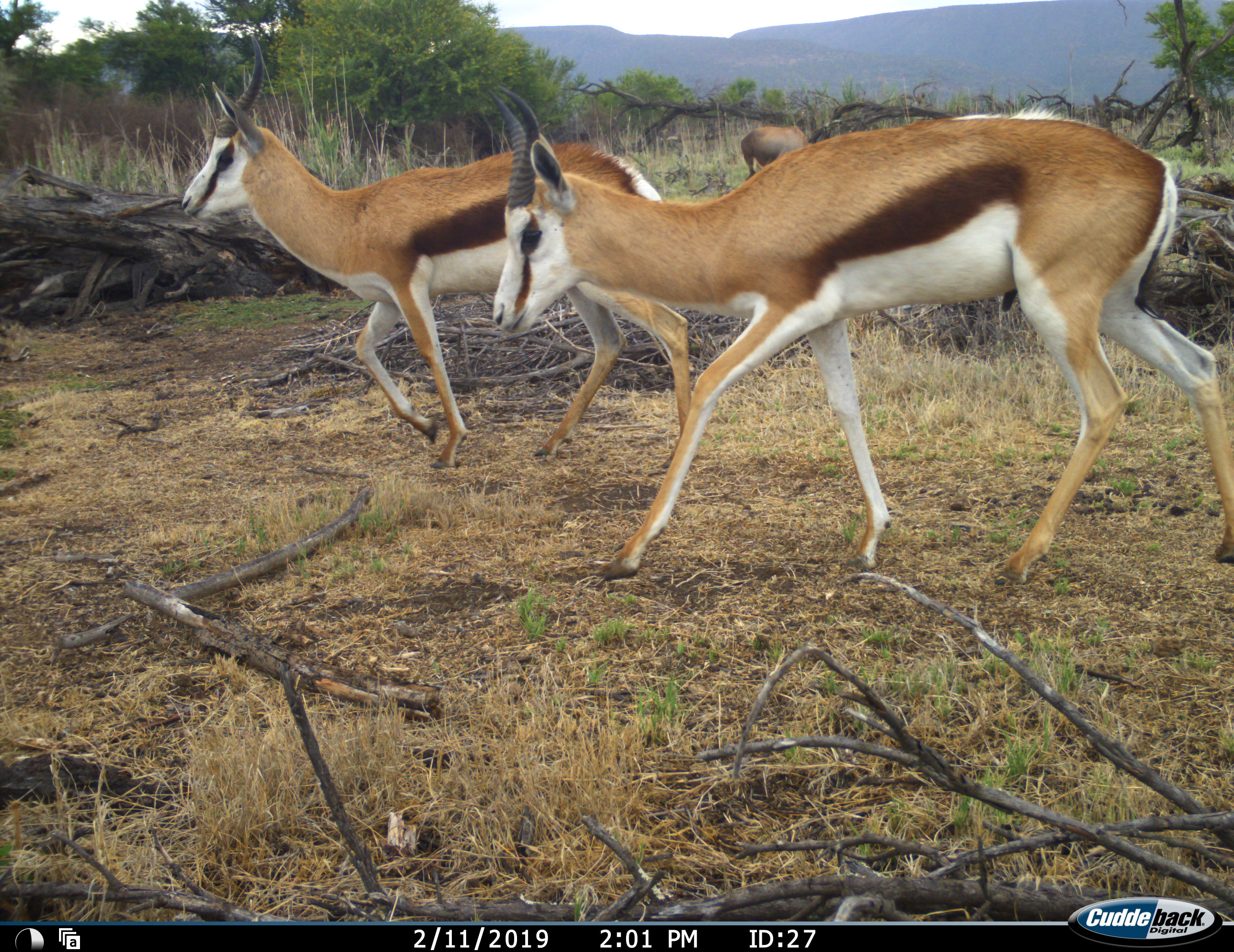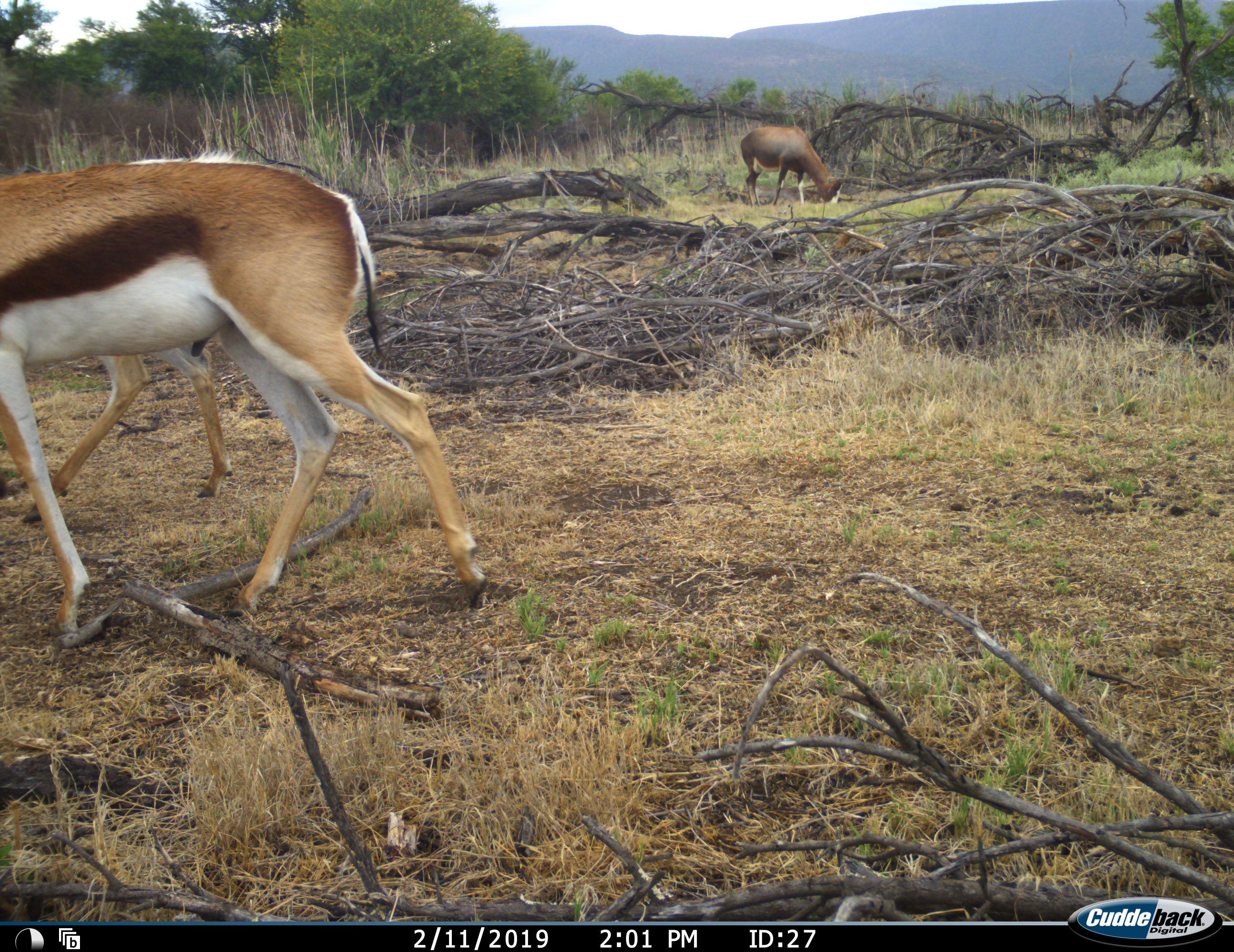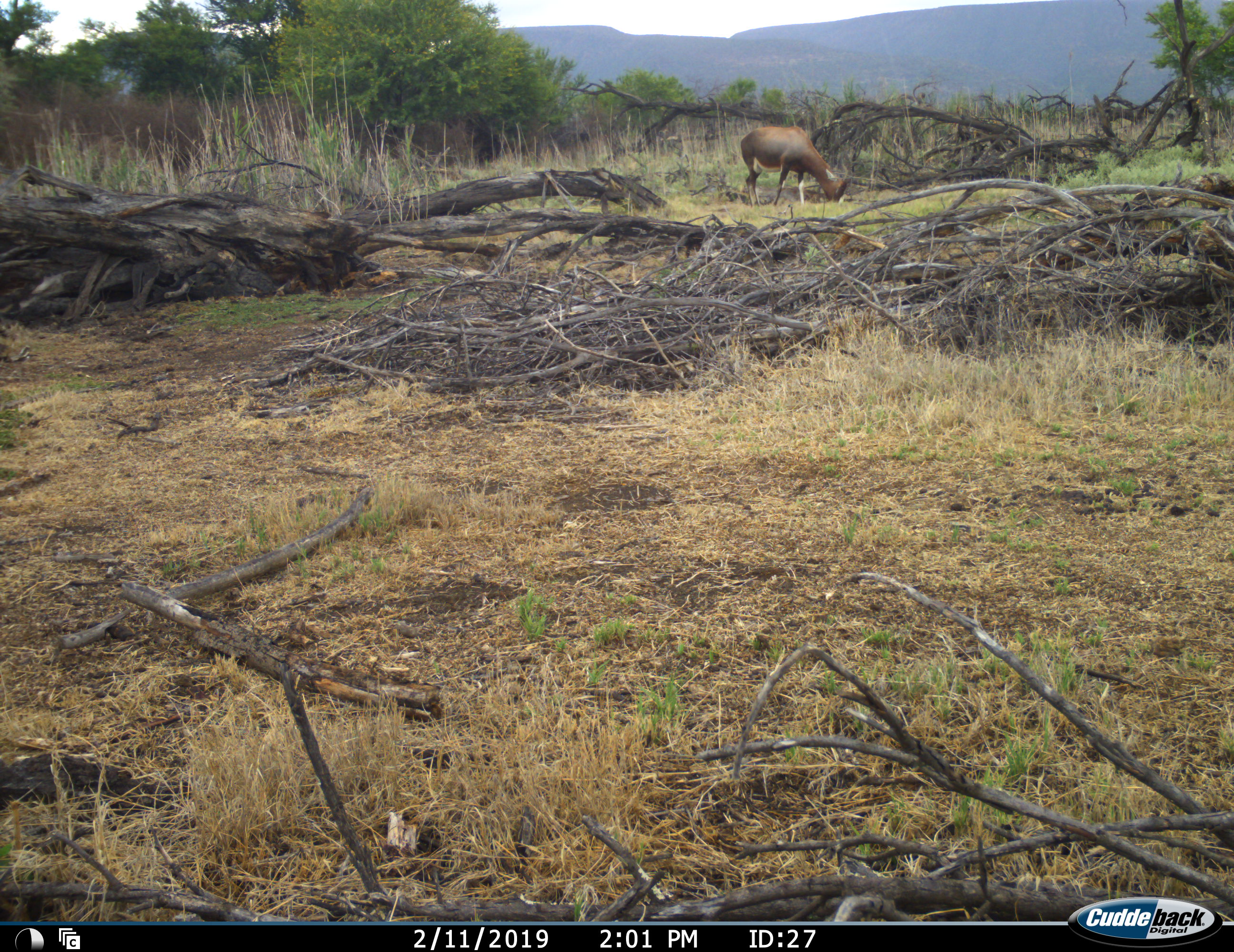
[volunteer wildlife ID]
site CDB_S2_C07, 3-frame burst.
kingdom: Animalia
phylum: Chordata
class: Mammalia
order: Artiodactyla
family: Bovidae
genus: Antidorcas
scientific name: Antidorcas marsupialis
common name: springbok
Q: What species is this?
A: Springbok (Antidorcas marsupialis).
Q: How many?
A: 2.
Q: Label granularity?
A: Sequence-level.